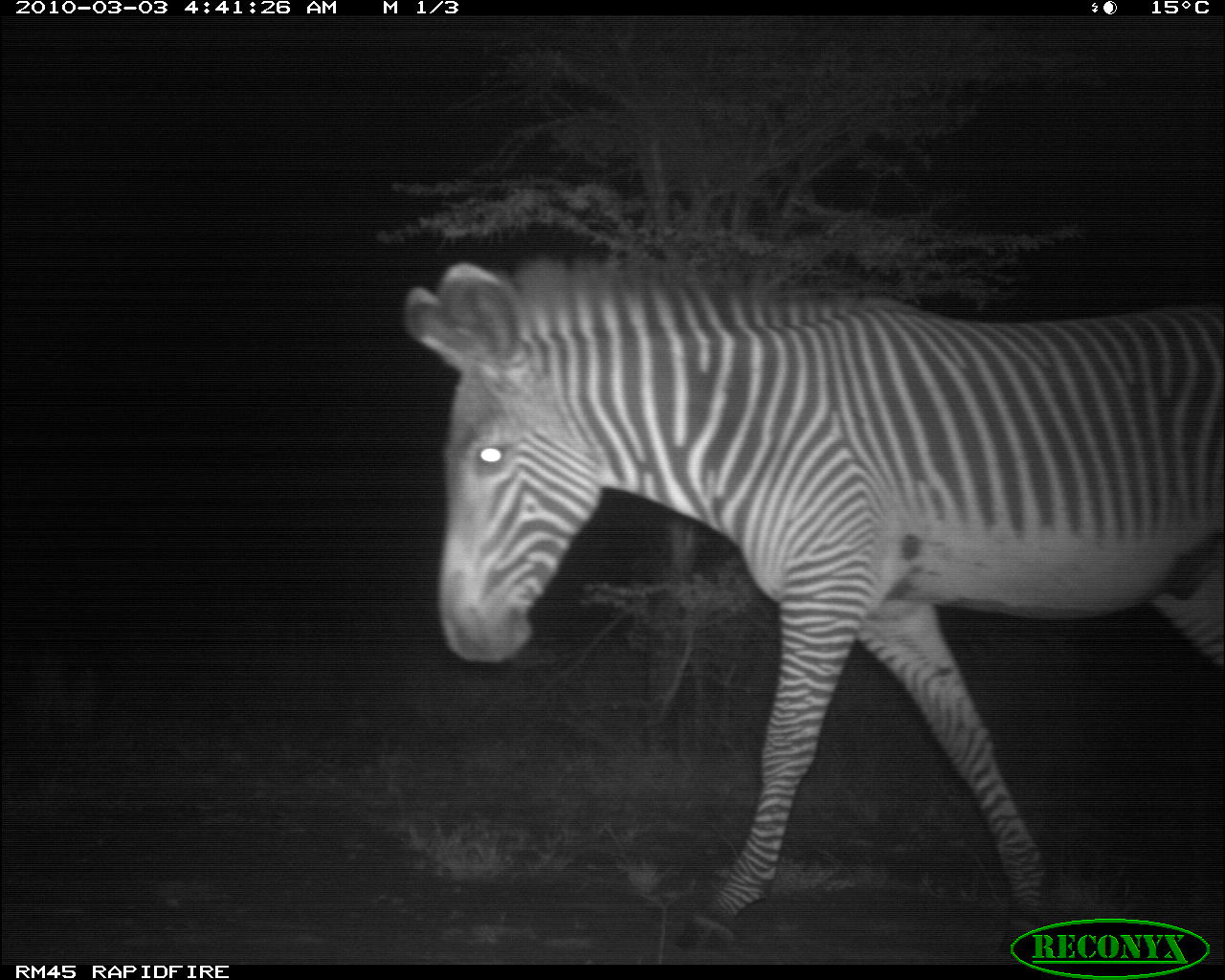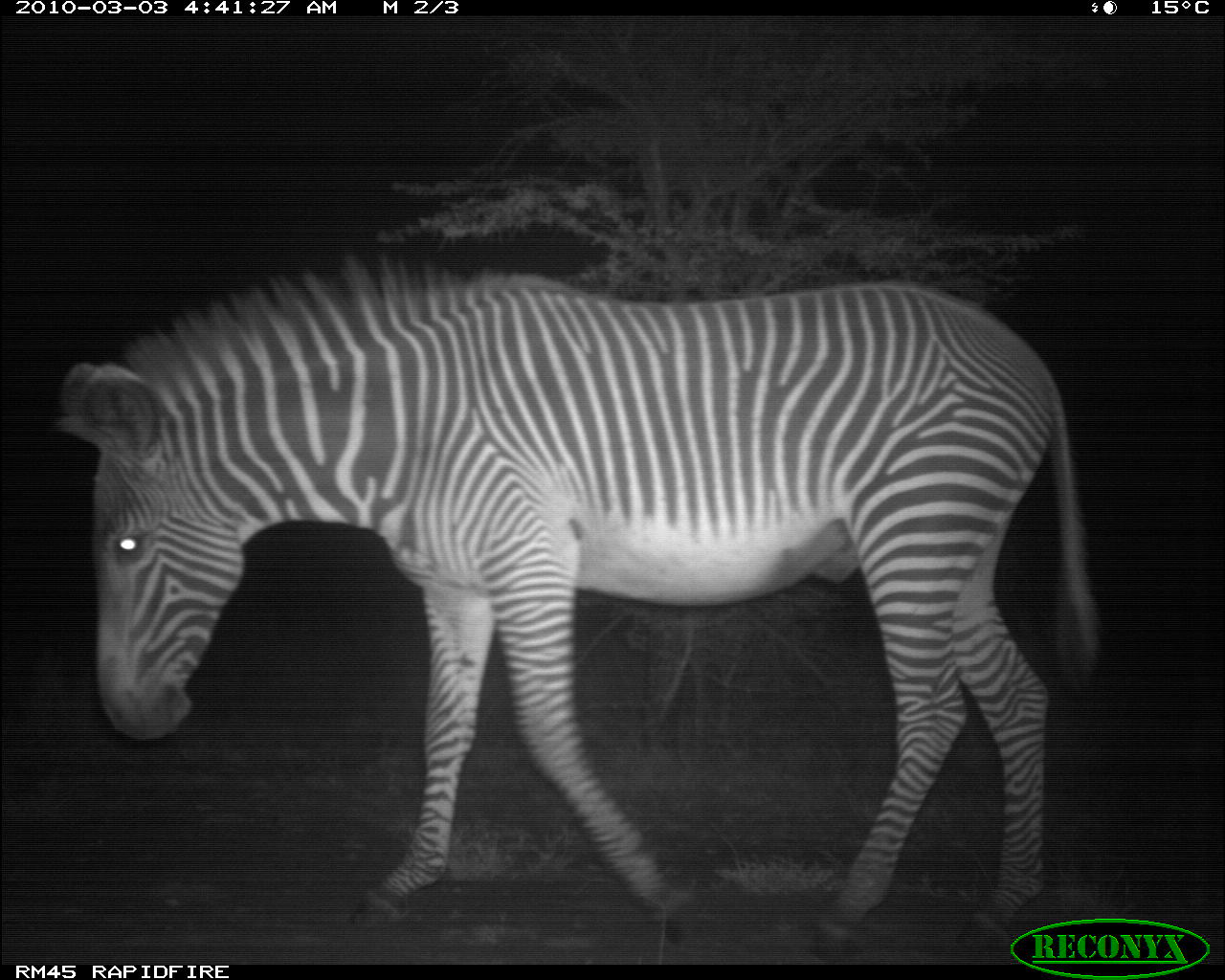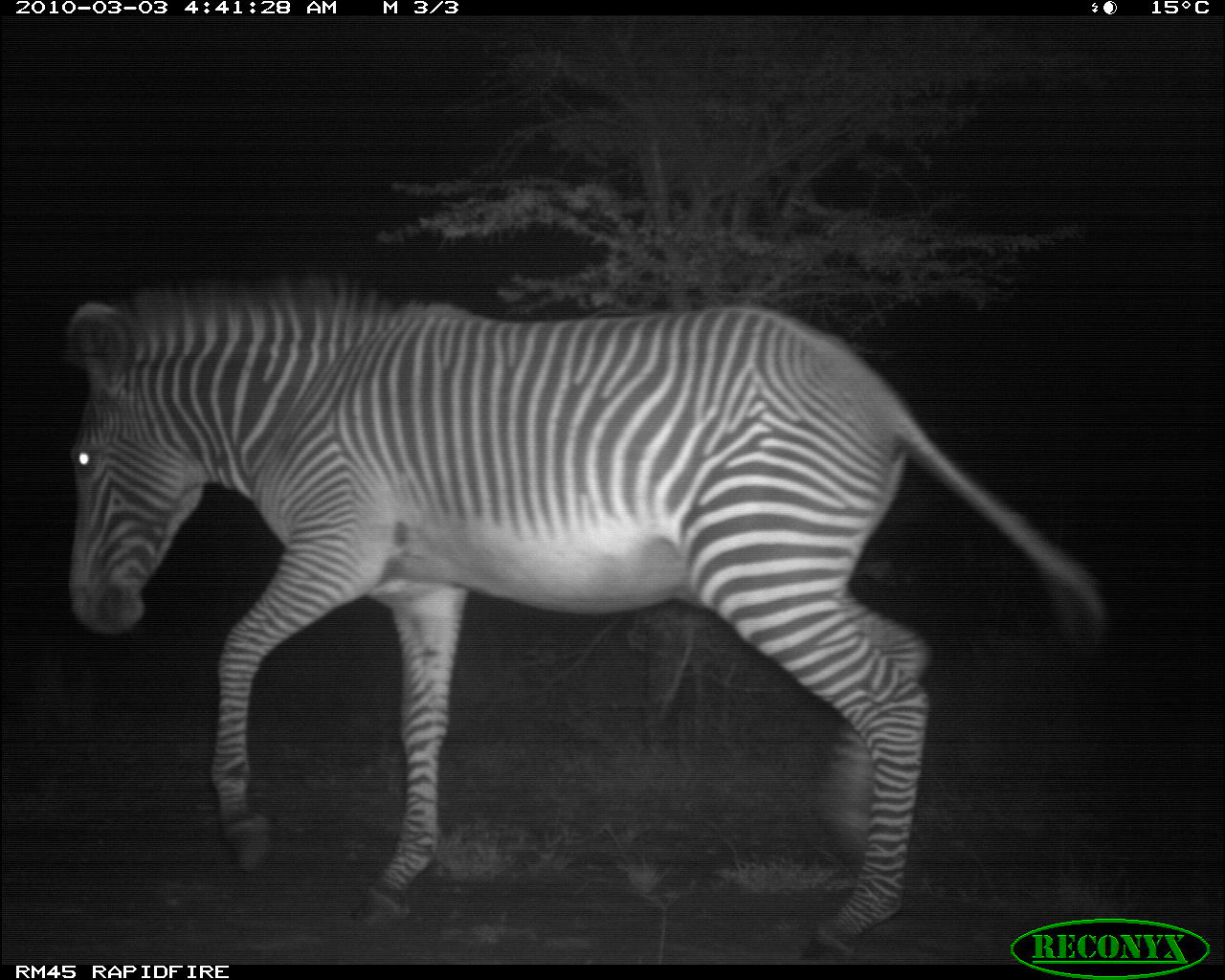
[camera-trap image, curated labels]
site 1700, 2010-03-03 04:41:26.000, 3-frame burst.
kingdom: Animalia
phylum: Chordata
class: Mammalia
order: Perissodactyla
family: Equidae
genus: Equus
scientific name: Equus grevyi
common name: grévy's zebra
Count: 1.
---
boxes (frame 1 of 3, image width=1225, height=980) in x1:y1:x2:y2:
equus grevyi: 400:248:1225:954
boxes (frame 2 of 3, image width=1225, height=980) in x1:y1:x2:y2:
equus grevyi: 52:256:1101:952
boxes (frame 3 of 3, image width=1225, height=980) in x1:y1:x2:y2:
equus grevyi: 47:272:1110:961